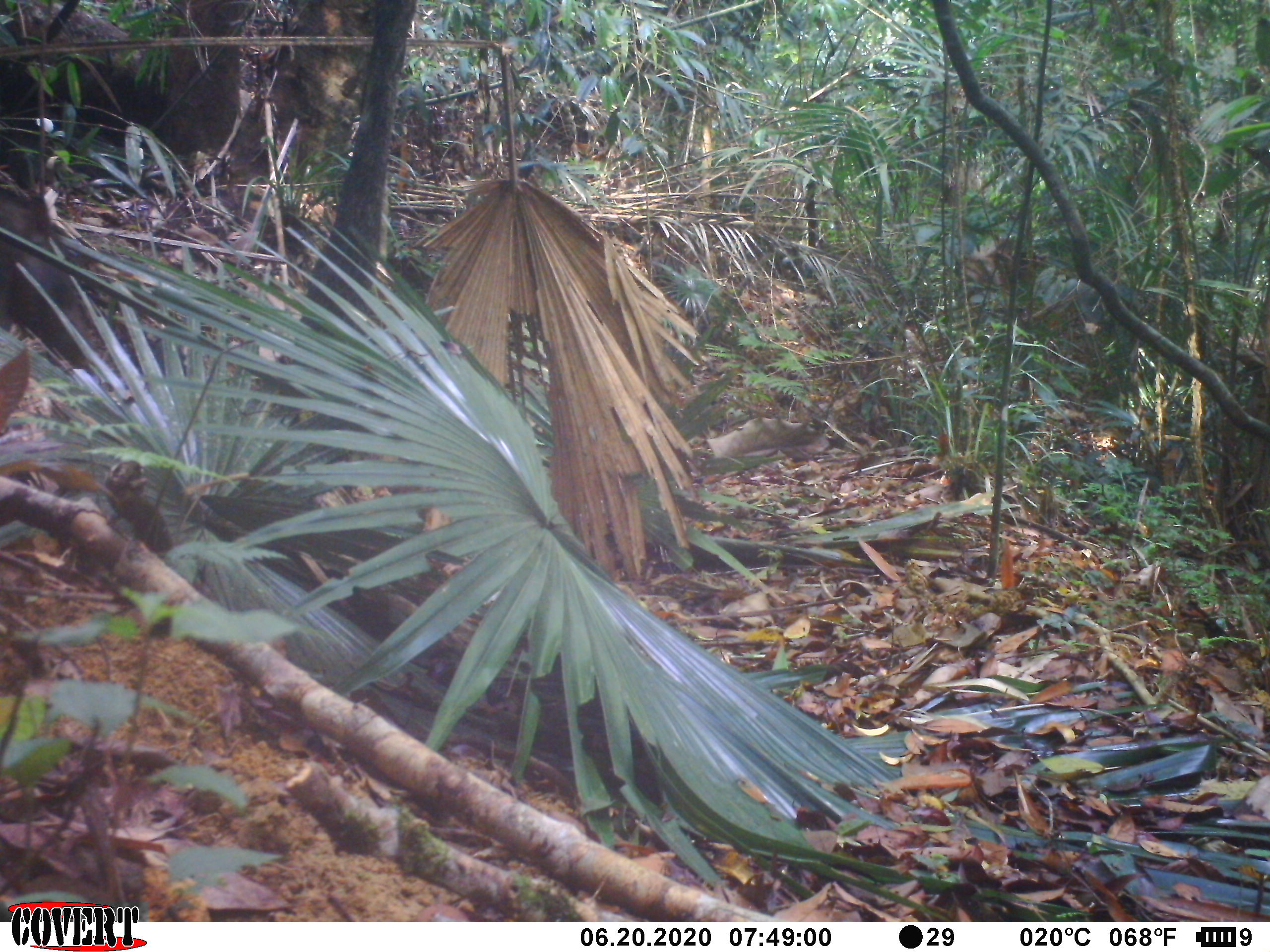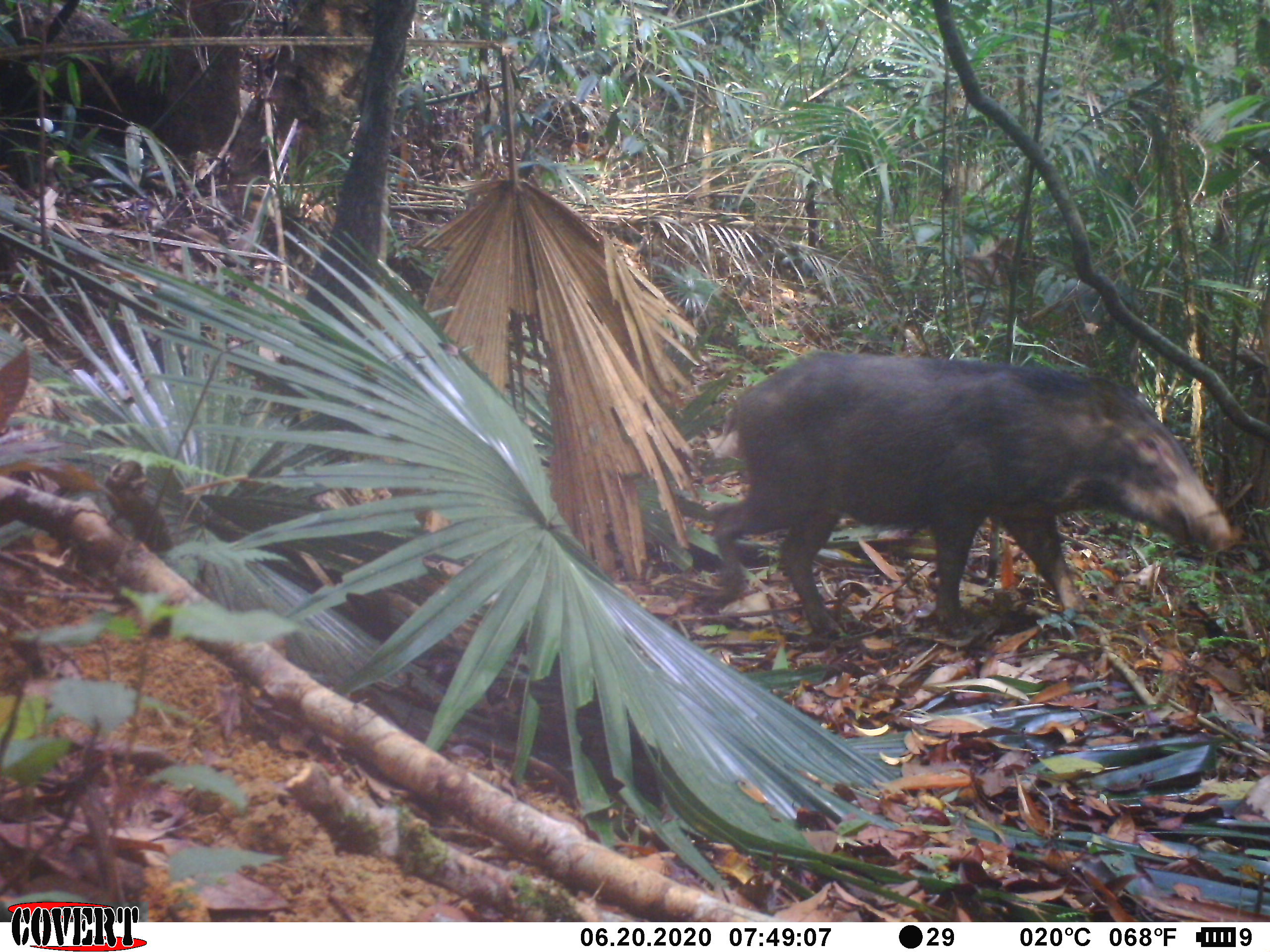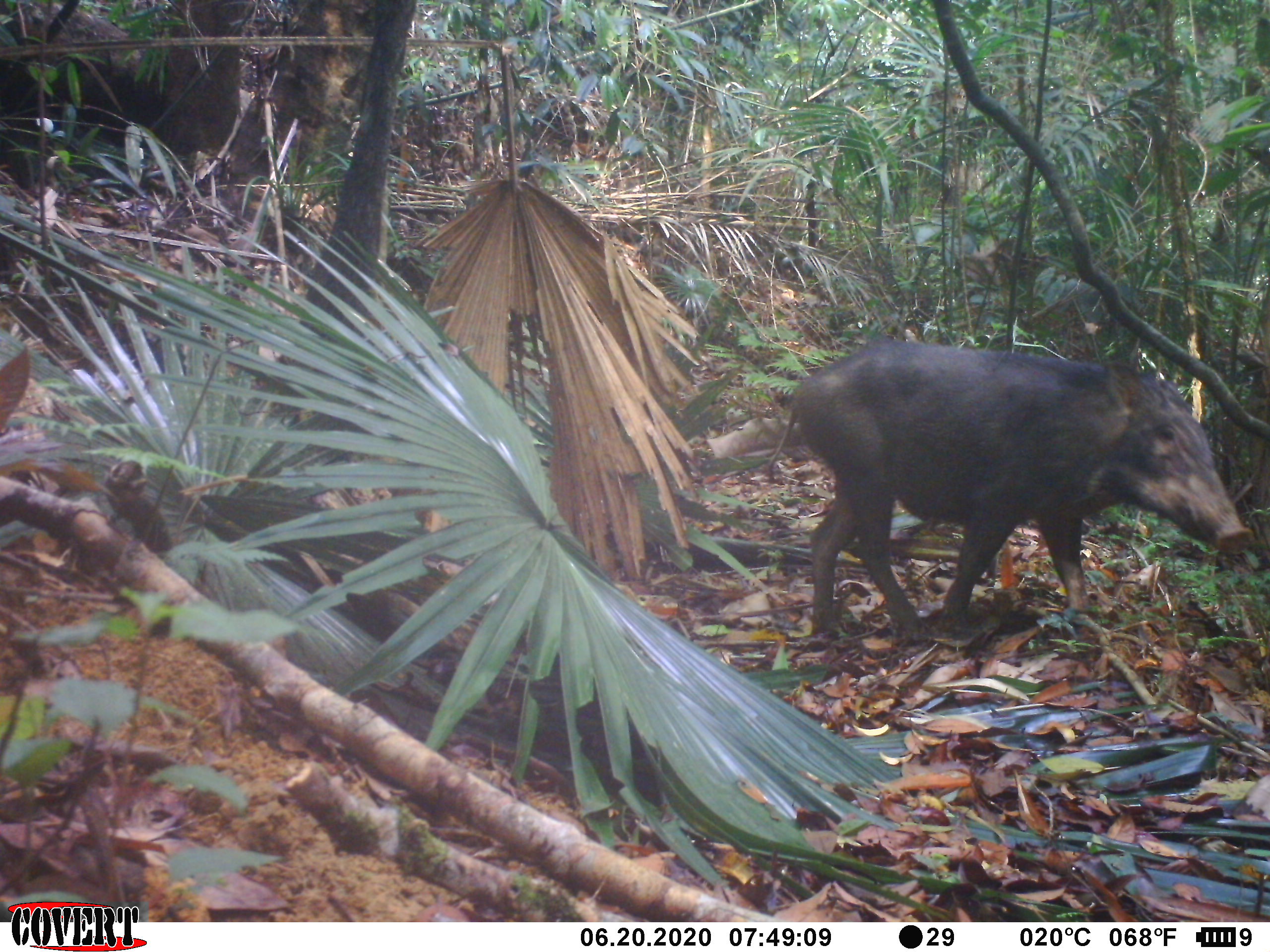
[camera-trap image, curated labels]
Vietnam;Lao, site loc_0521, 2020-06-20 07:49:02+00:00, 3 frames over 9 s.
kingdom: Animalia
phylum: Chordata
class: Mammalia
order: Artiodactyla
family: Suidae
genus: Sus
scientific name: Sus scrofa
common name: eurasian wild pig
Eurasian wild pig (Sus scrofa). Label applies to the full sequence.